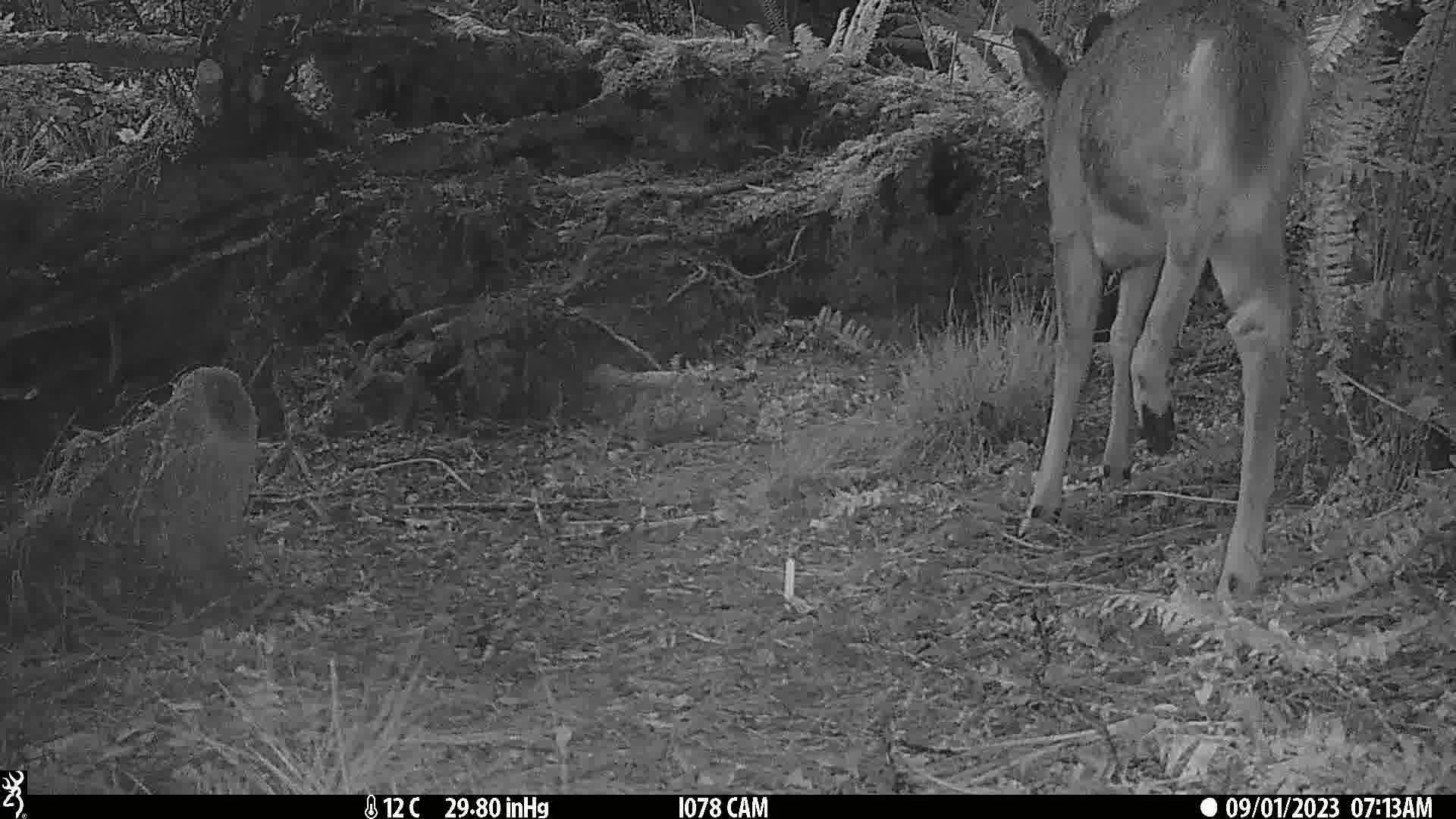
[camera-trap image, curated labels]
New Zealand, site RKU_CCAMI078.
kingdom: Animalia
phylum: Chordata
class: Mammalia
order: Artiodactyla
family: Cervidae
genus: Odocoileus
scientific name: Odocoileus virginianus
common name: white-tailed deer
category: white tailed deer